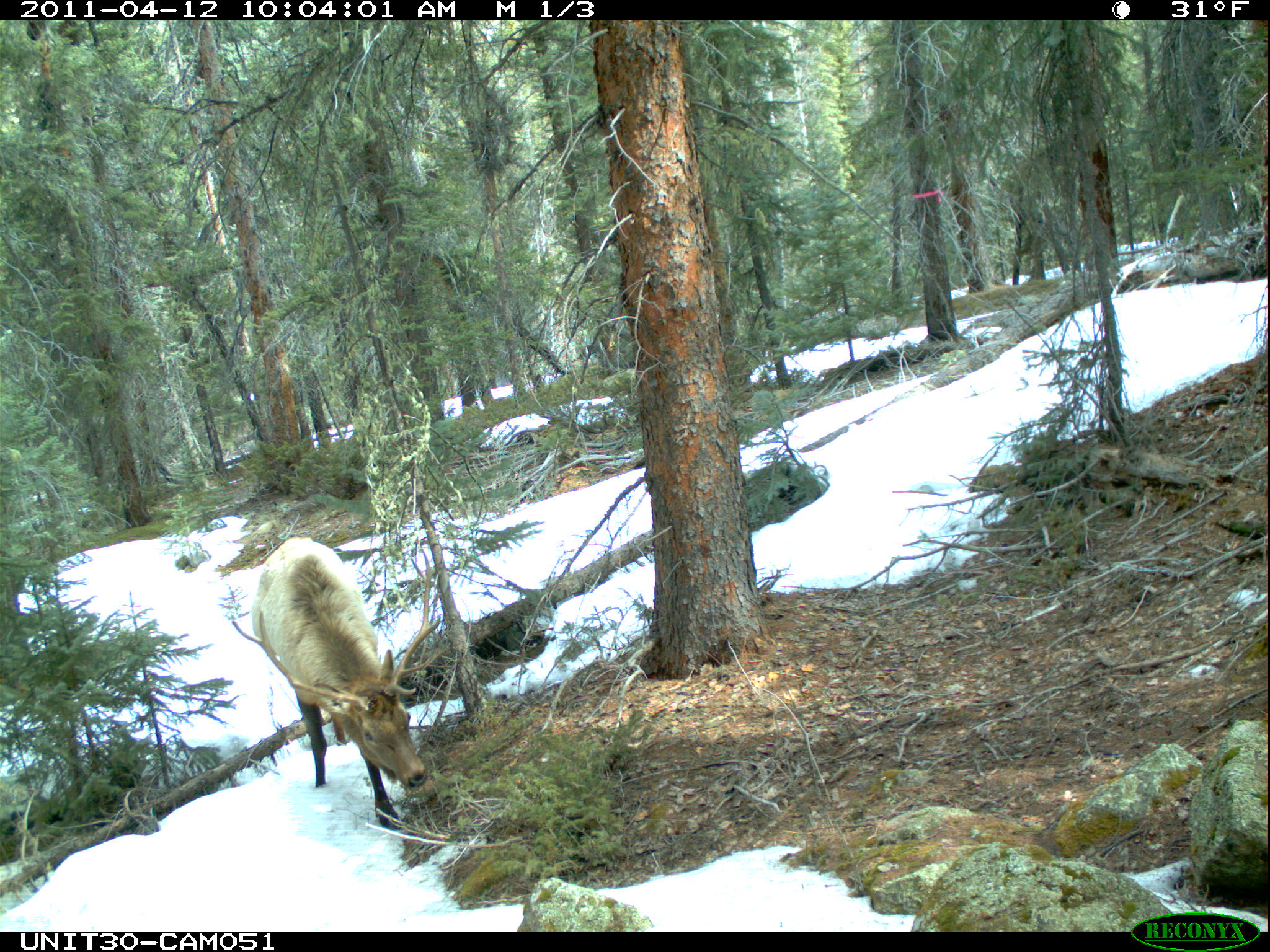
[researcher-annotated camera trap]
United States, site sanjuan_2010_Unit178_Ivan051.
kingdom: Animalia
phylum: Chordata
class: Mammalia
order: Artiodactyla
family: Cervidae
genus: Cervus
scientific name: Cervus elaphus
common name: red deer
Cervus elaphus (red deer).